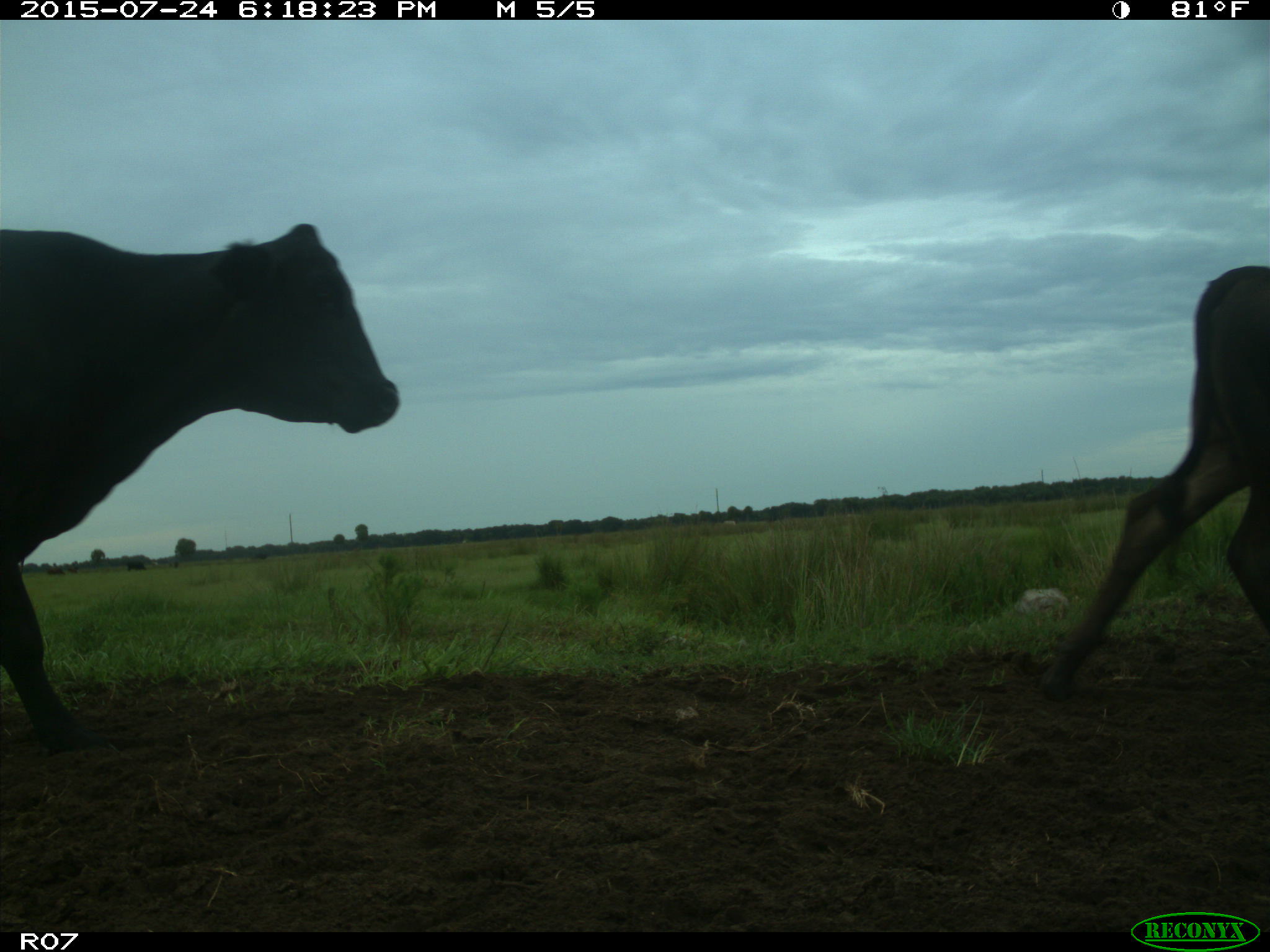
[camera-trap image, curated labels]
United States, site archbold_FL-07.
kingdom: Animalia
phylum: Chordata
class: Mammalia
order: Artiodactyla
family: Bovidae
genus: Bos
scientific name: Bos taurus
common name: domestic cow